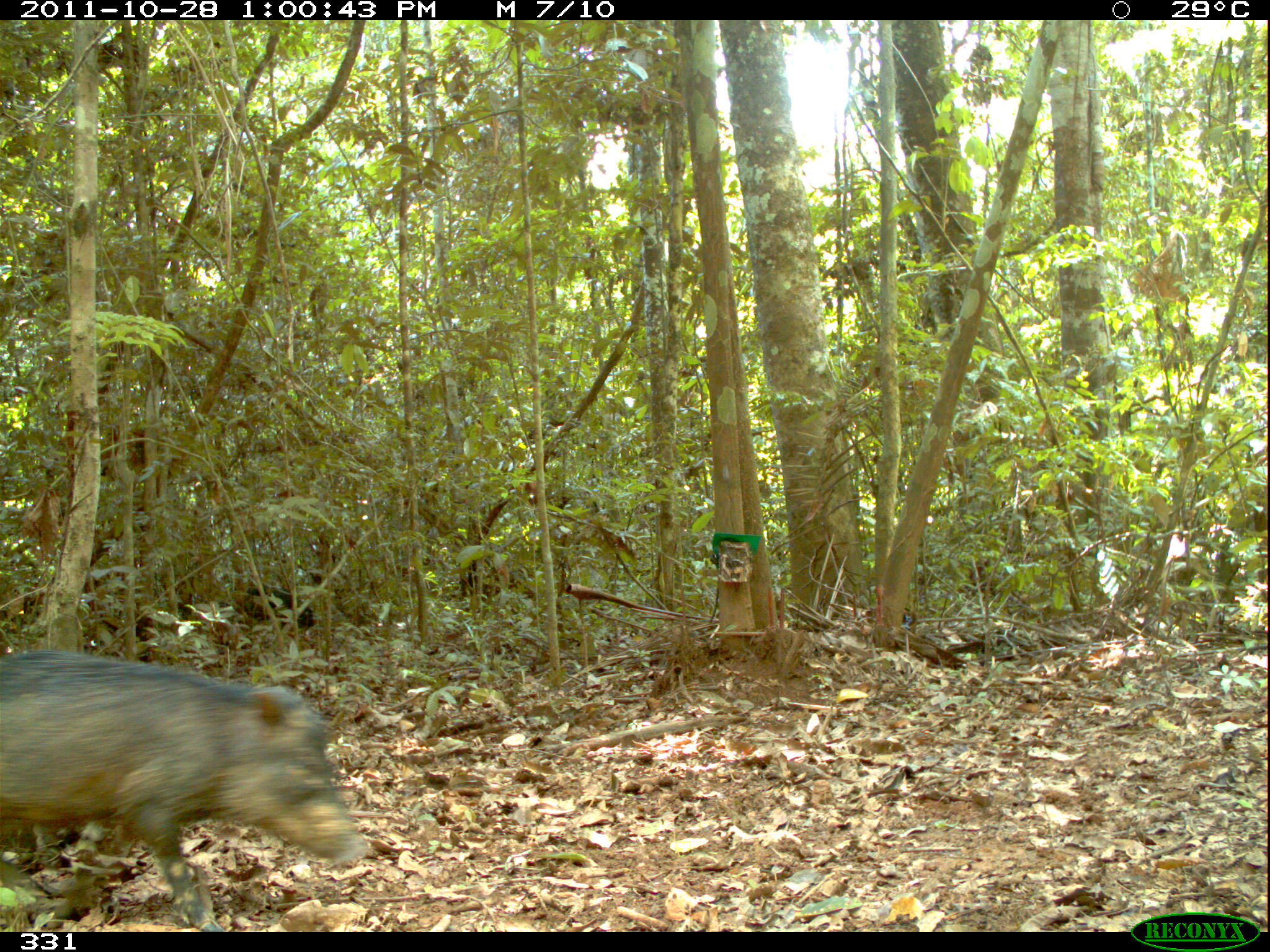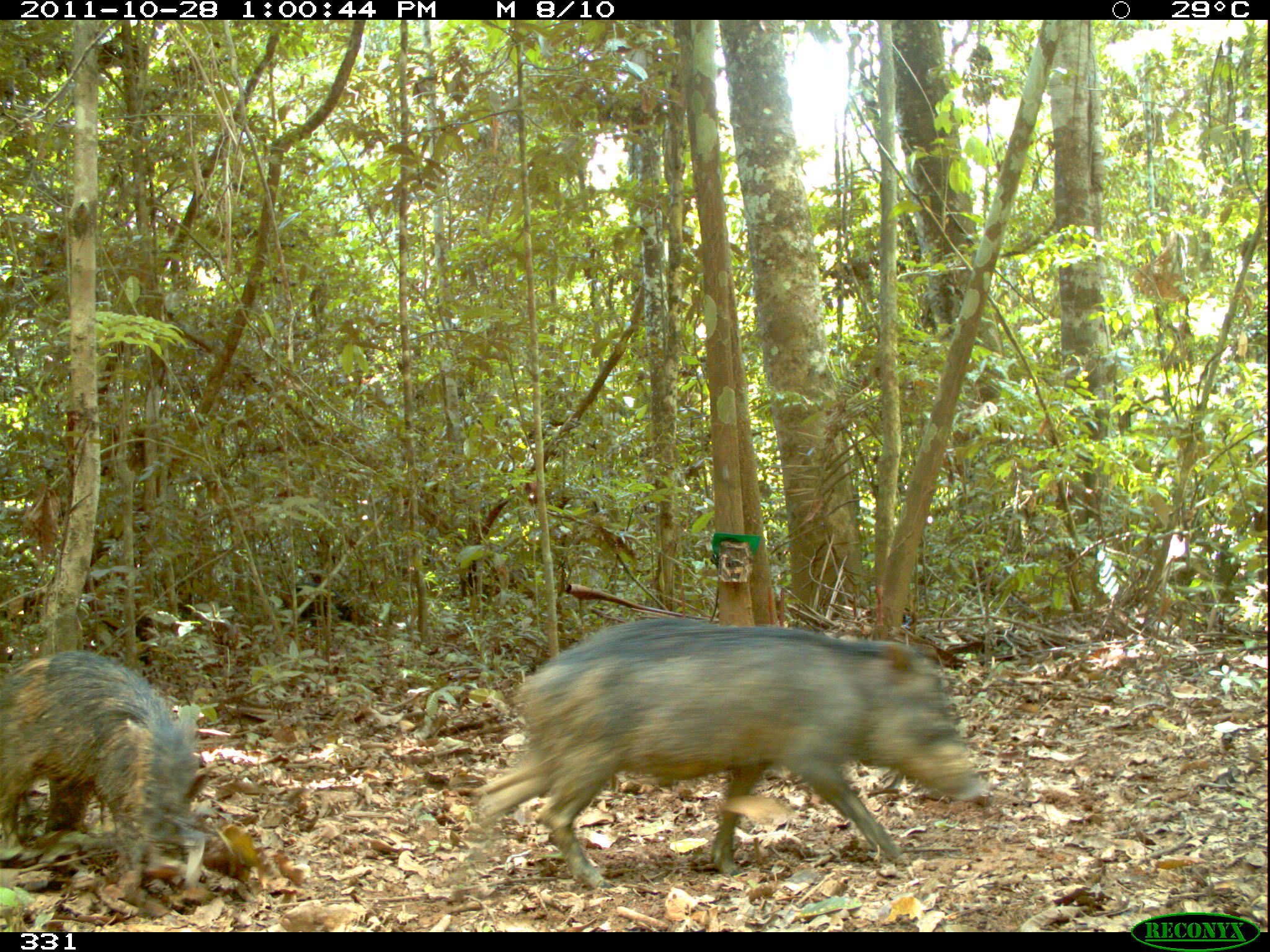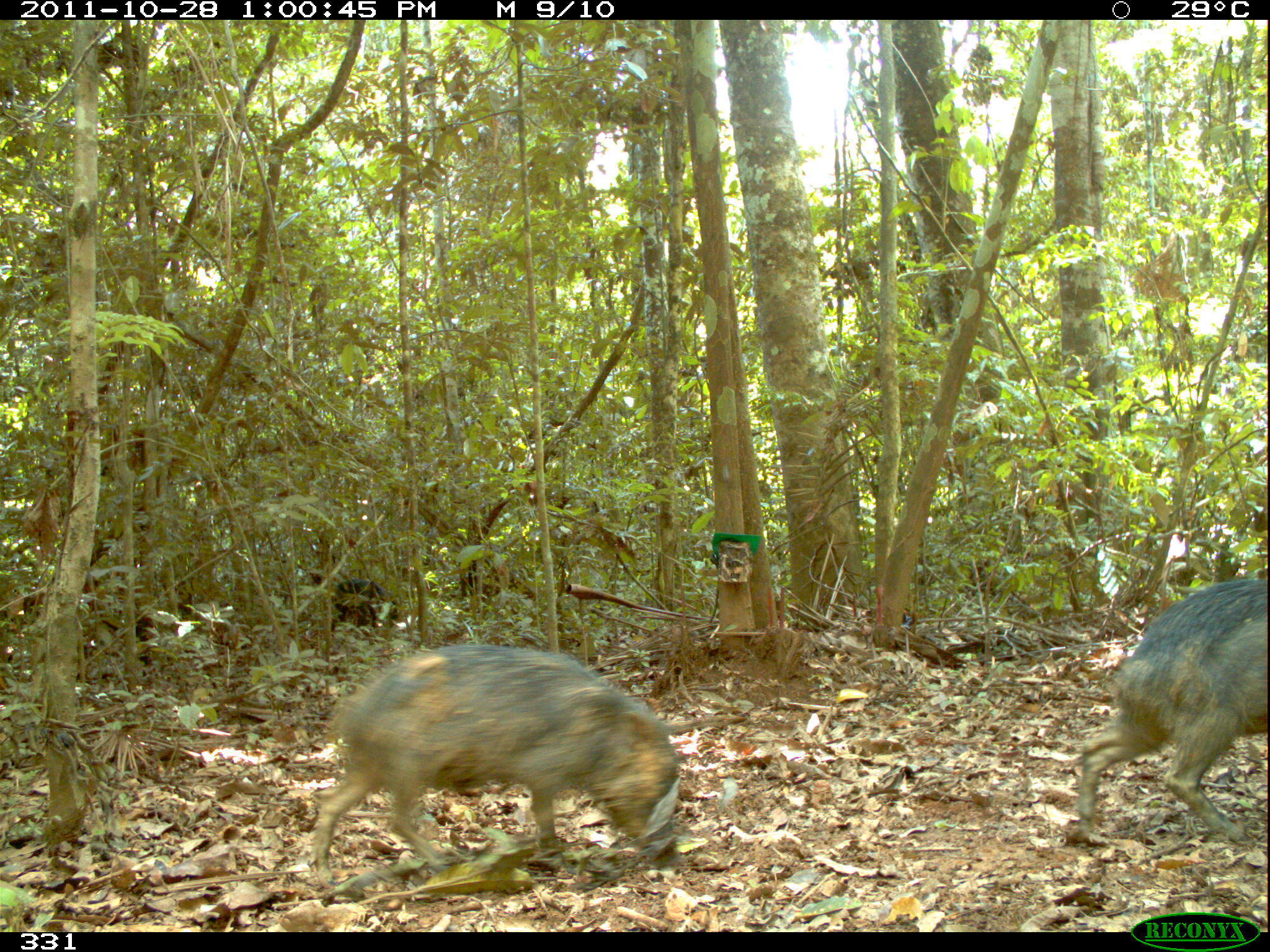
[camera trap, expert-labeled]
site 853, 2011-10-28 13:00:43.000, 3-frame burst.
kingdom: Animalia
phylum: Chordata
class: Mammalia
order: Artiodactyla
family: Tayassuidae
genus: Tayassu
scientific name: Tayassu pecari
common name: white-lipped peccary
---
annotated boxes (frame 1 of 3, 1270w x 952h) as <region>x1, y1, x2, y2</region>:
tayassu pecari: <region>0, 648, 365, 932</region>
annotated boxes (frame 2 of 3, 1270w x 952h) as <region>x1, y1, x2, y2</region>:
tayassu pecari: <region>478, 617, 982, 890</region>; <region>0, 650, 213, 850</region>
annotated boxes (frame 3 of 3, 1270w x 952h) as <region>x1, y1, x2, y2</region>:
tayassu pecari: <region>307, 644, 681, 889</region>; <region>1074, 578, 1267, 847</region>